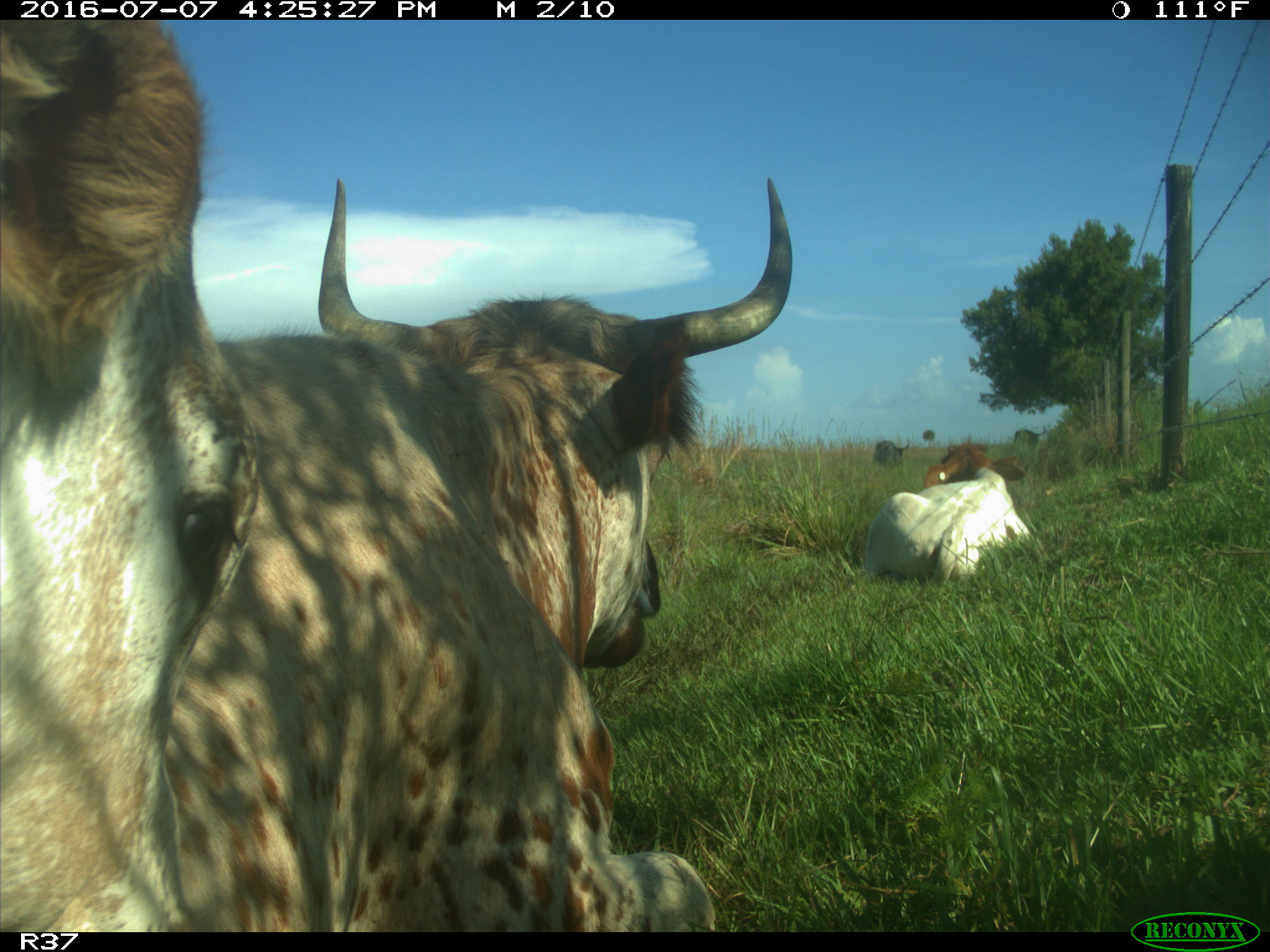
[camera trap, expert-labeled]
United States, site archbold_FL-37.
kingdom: Animalia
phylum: Chordata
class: Mammalia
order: Artiodactyla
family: Bovidae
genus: Bos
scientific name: Bos taurus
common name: domestic cow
Bos taurus (domestic cow).